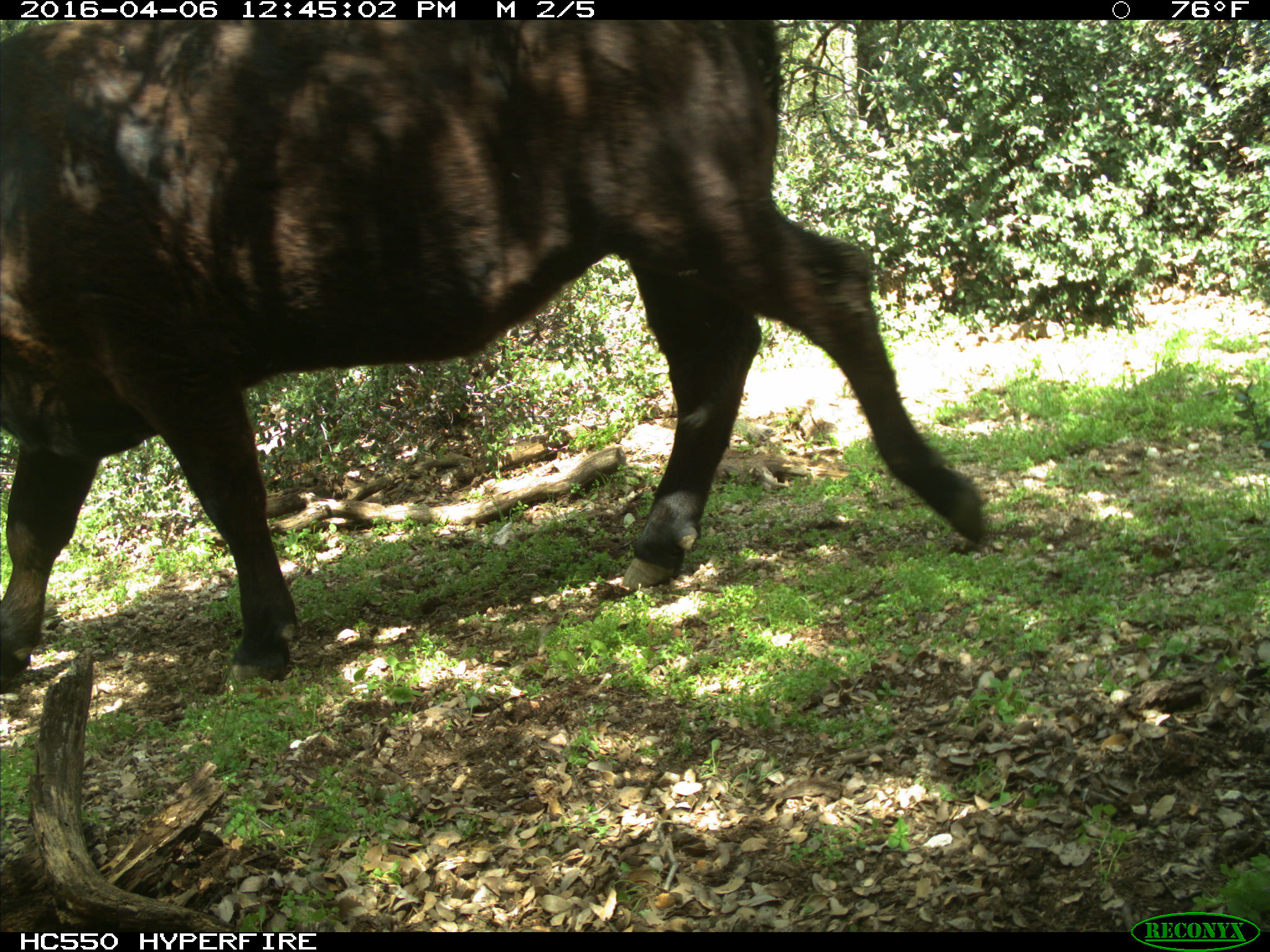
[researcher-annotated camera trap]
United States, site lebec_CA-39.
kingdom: Animalia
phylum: Chordata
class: Mammalia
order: Artiodactyla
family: Bovidae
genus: Bos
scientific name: Bos taurus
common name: domestic cow